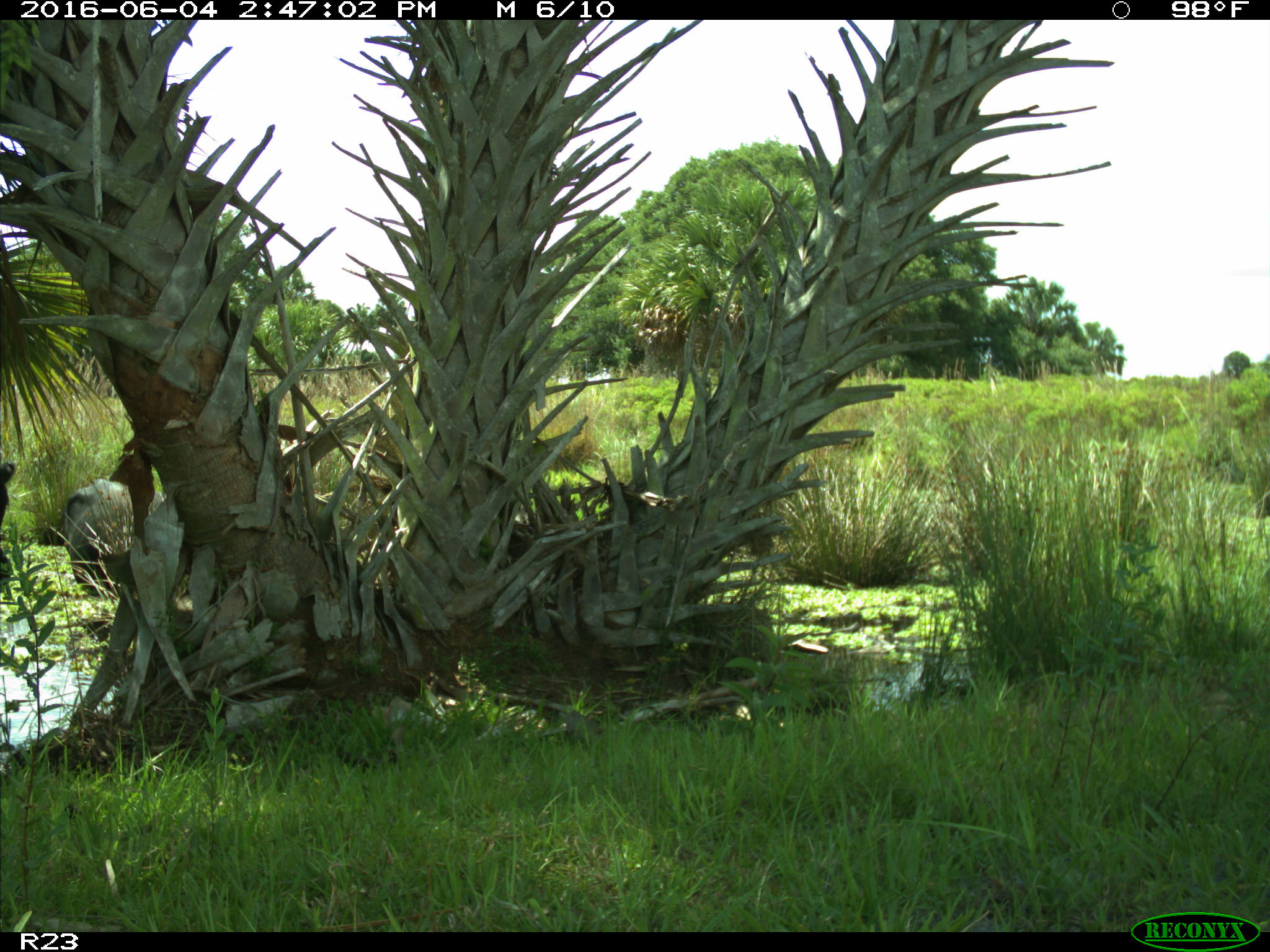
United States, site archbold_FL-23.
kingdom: Animalia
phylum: Chordata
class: Mammalia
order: Artiodactyla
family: Bovidae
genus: Bos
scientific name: Bos taurus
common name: domestic cow